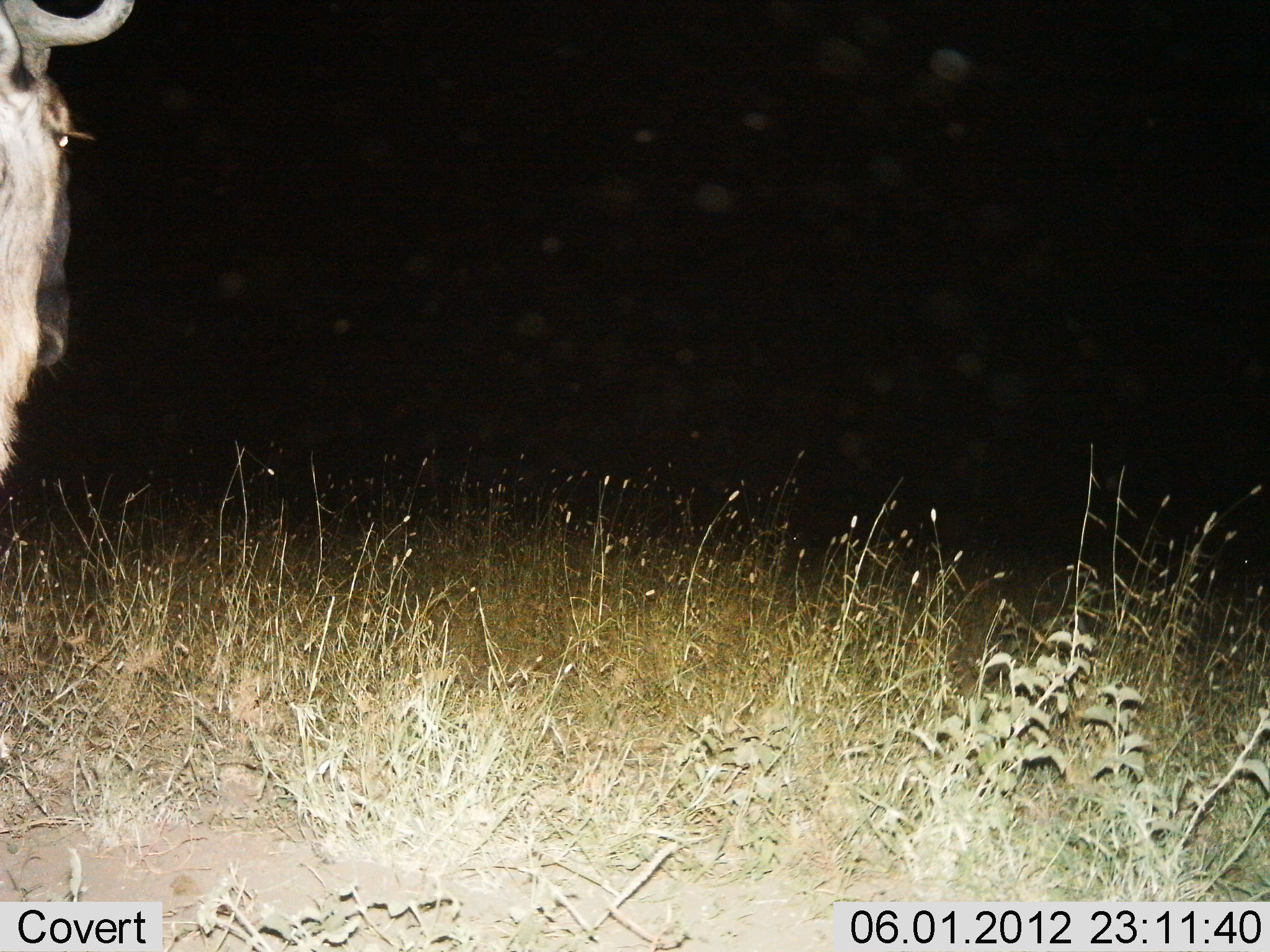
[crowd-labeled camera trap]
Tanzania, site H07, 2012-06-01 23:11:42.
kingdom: Animalia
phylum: Chordata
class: Mammalia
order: Artiodactyla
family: Bovidae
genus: Connochaetes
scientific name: Connochaetes taurinus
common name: blue wildebeest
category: wildebeest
Wildebeest (blue wildebeest) (Connochaetes taurinus), count 1. Behavior (volunteer vote fractions): standing 100%, resting 0%, moving 0%, interacting 0%. Young present (vote fraction): 0%. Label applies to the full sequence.